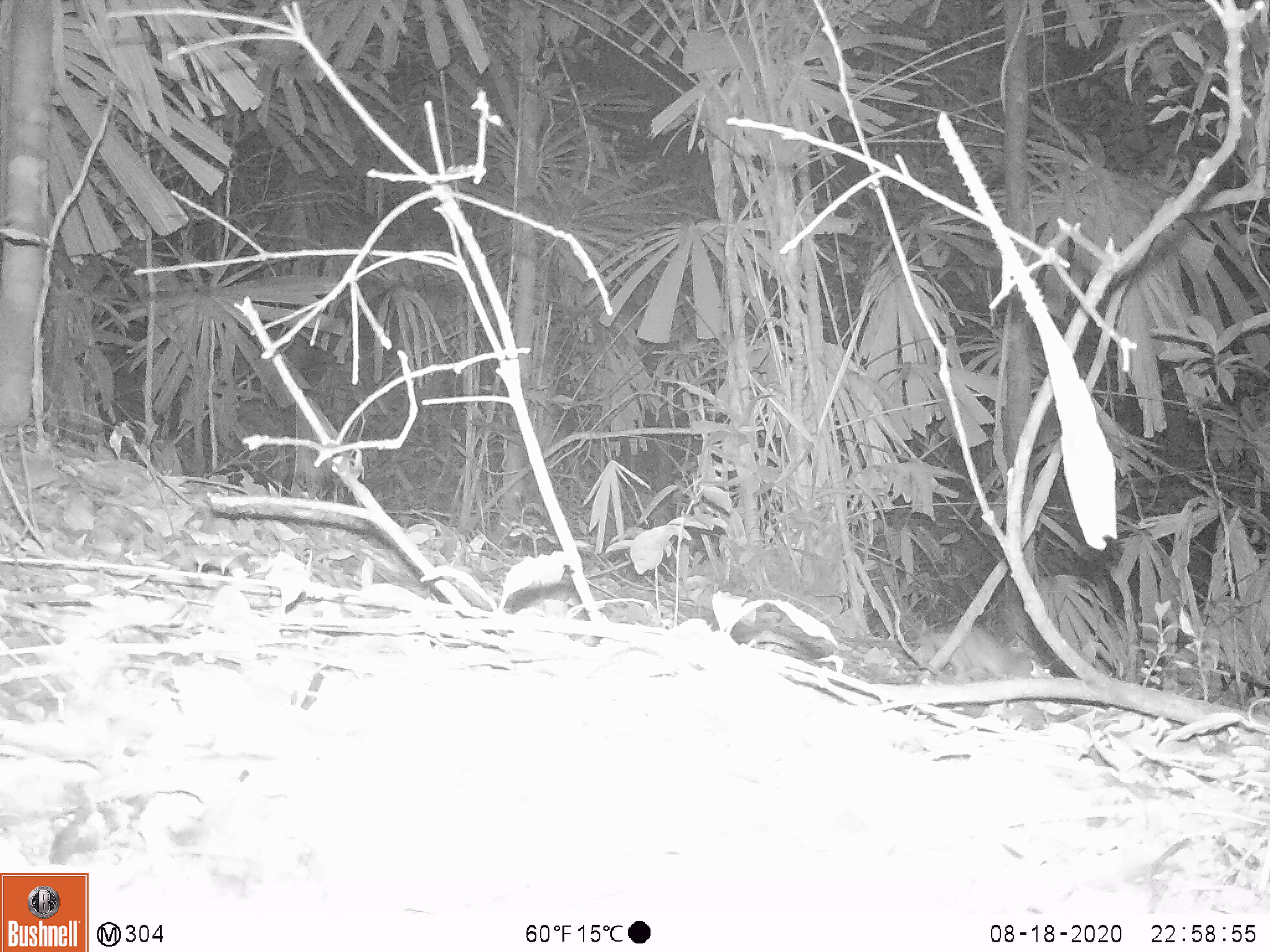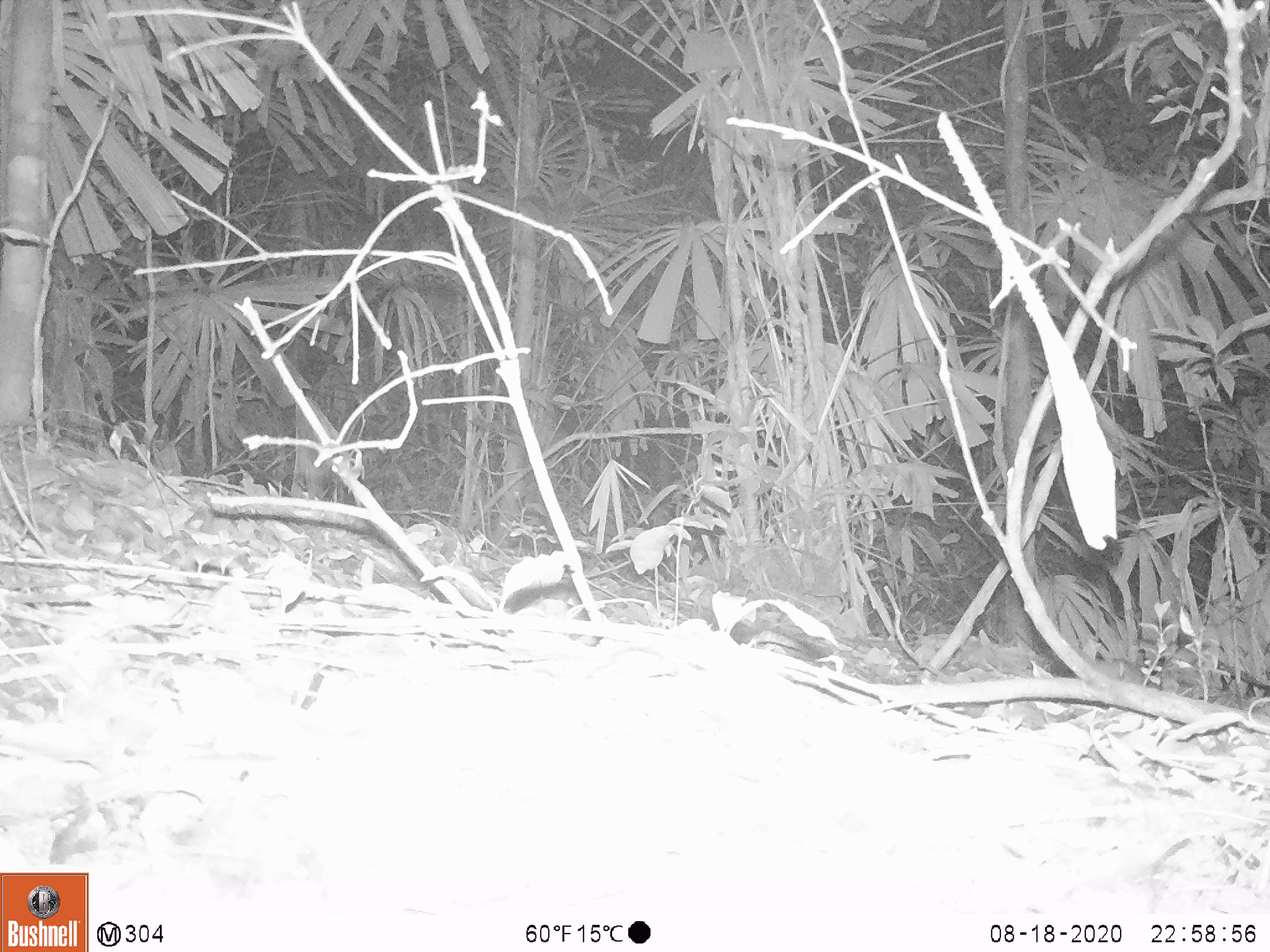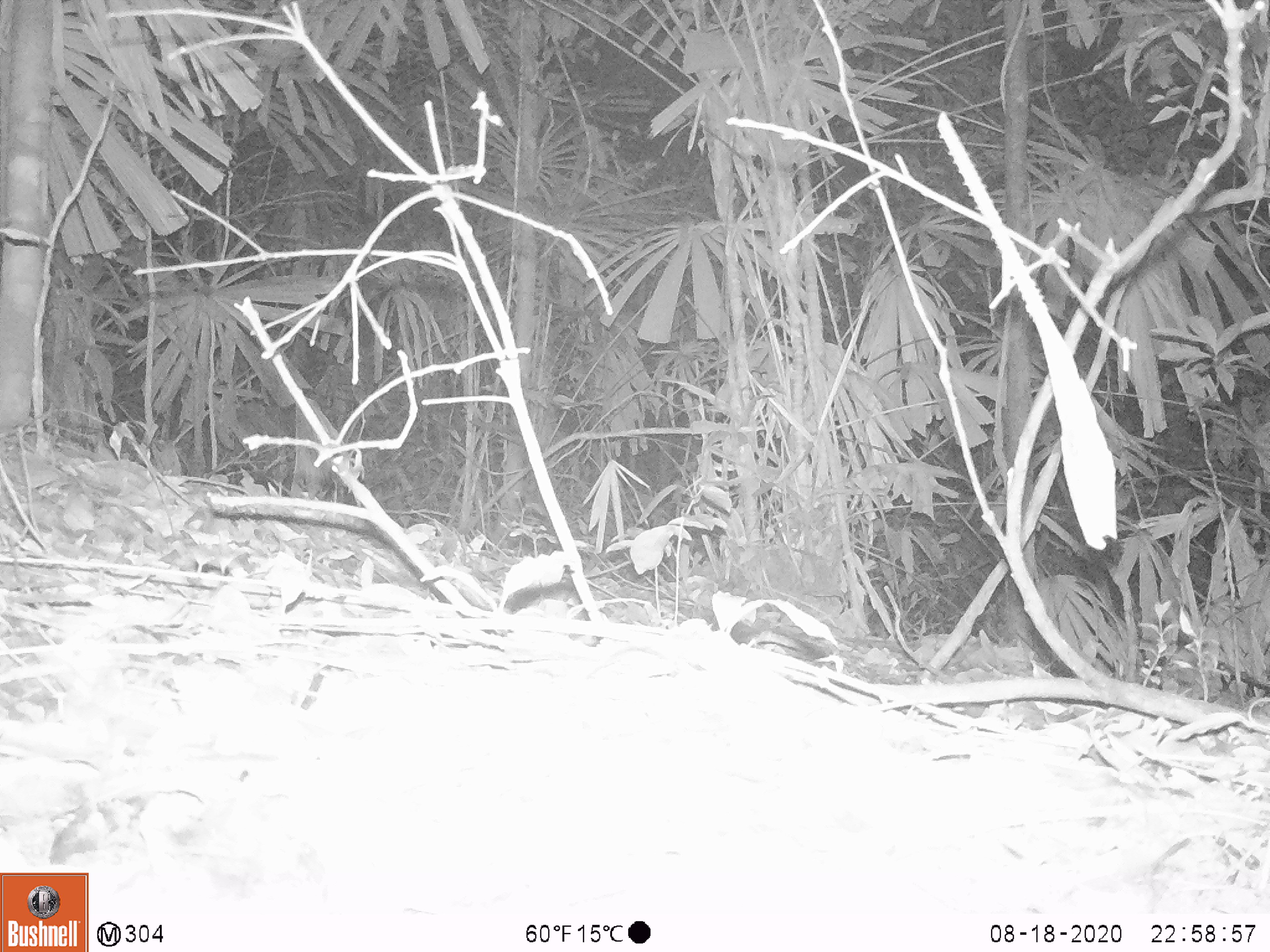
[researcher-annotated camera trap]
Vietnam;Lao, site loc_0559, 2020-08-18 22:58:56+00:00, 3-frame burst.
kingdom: Animalia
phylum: Chordata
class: Mammalia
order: Rodentia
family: Muridae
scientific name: Muridae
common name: old-world mice and rats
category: unidentified murid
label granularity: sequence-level